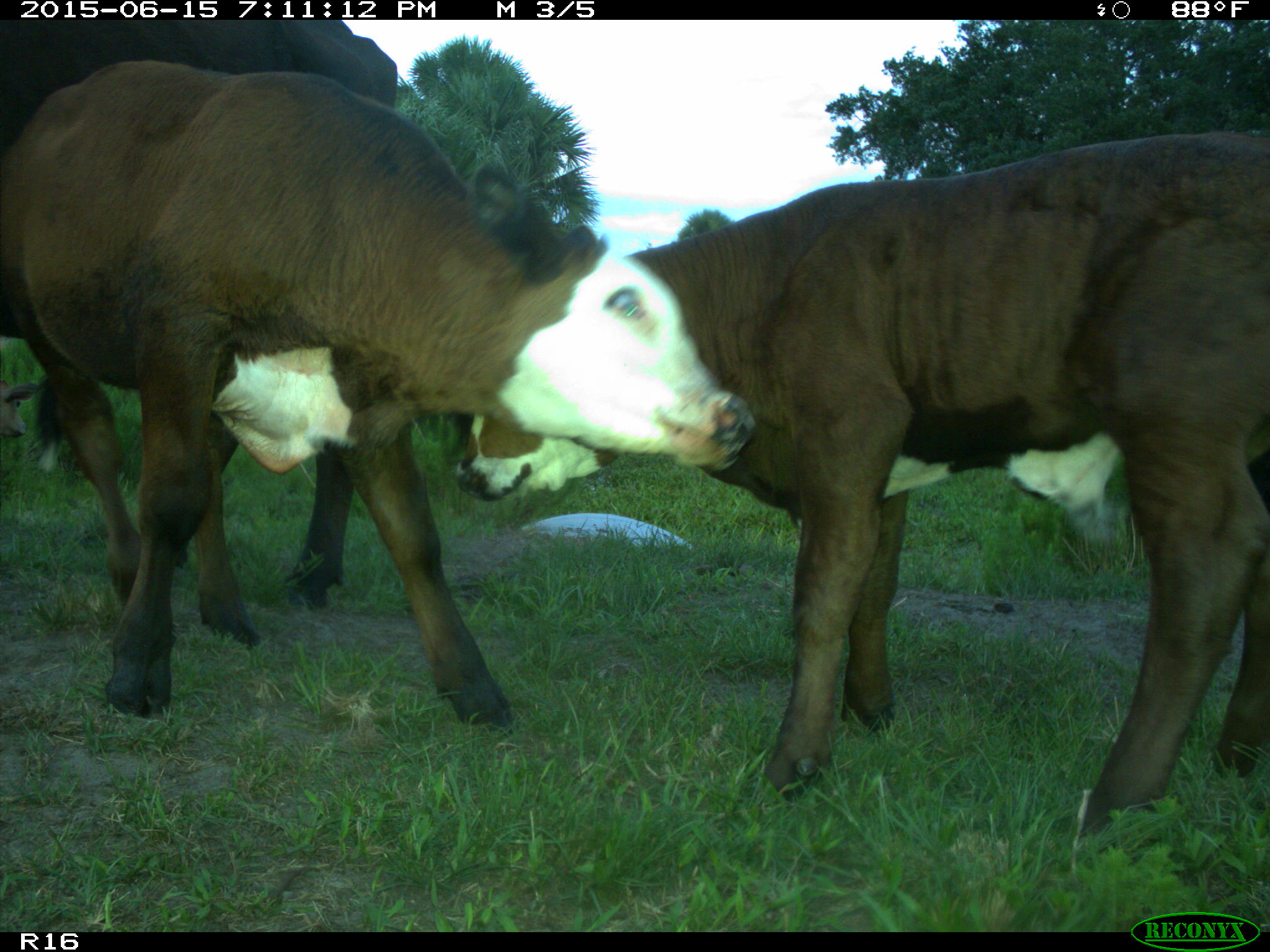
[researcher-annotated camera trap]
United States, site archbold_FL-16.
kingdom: Animalia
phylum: Chordata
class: Mammalia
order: Artiodactyla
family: Bovidae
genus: Bos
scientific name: Bos taurus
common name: domestic cow